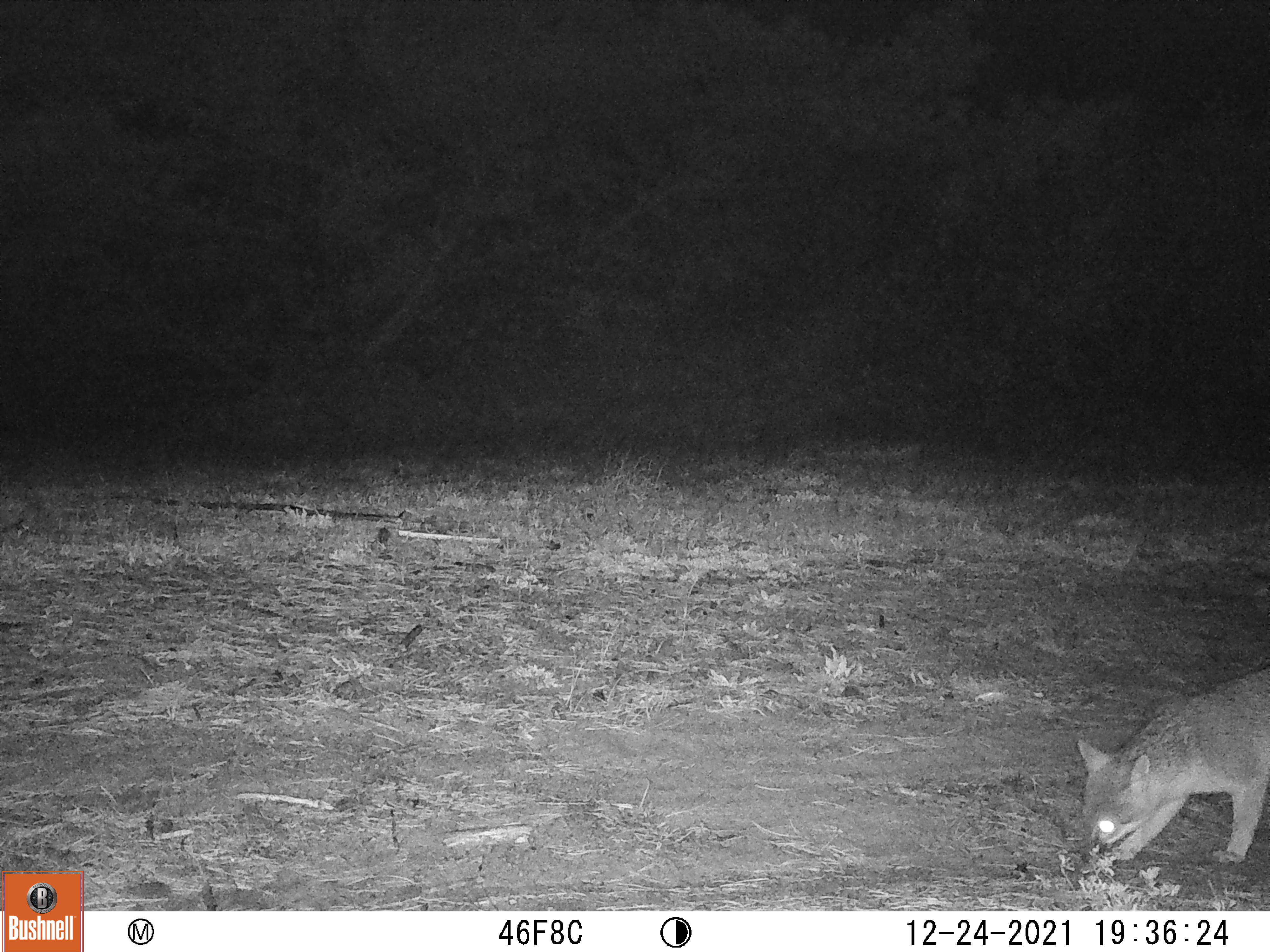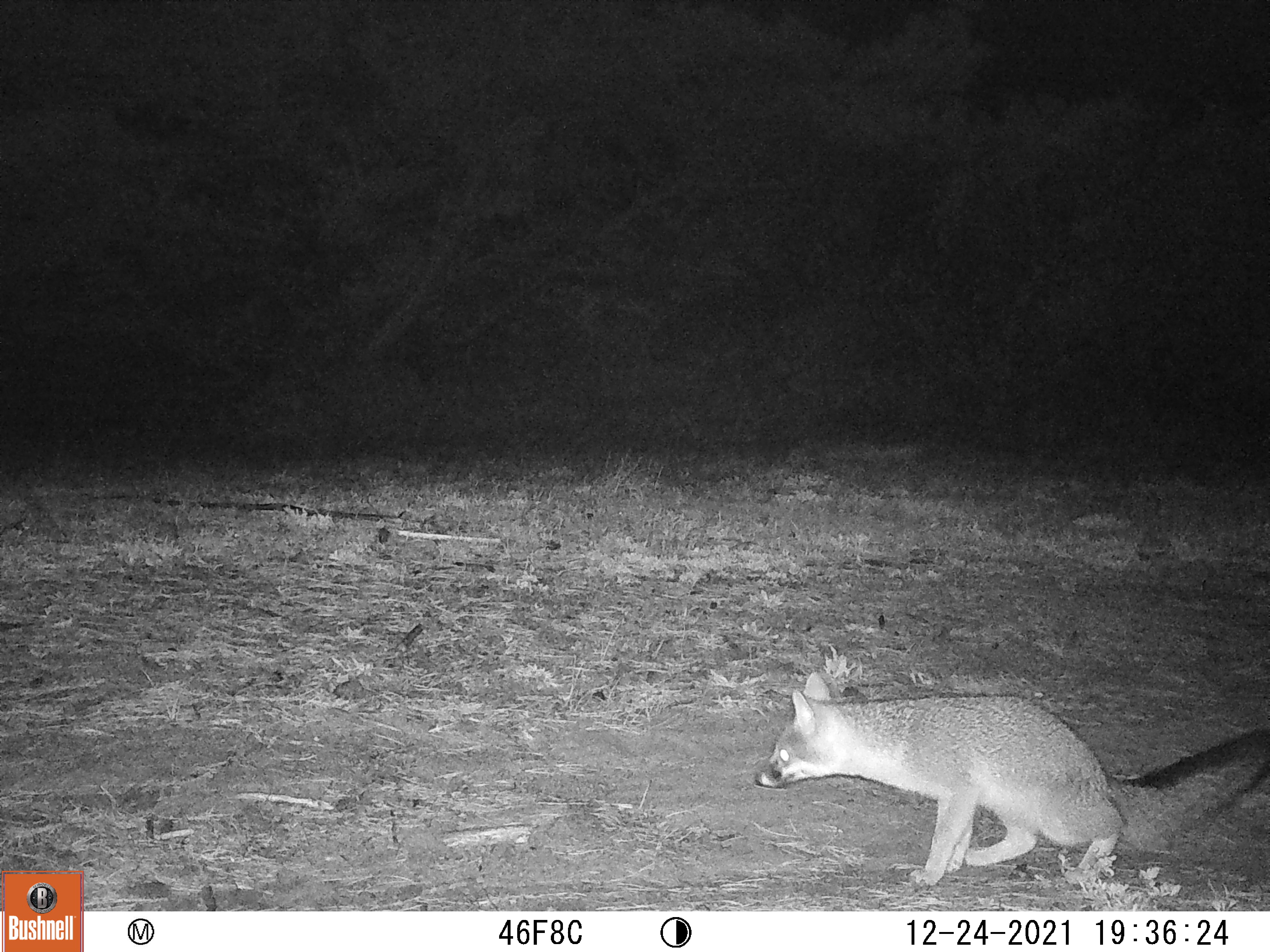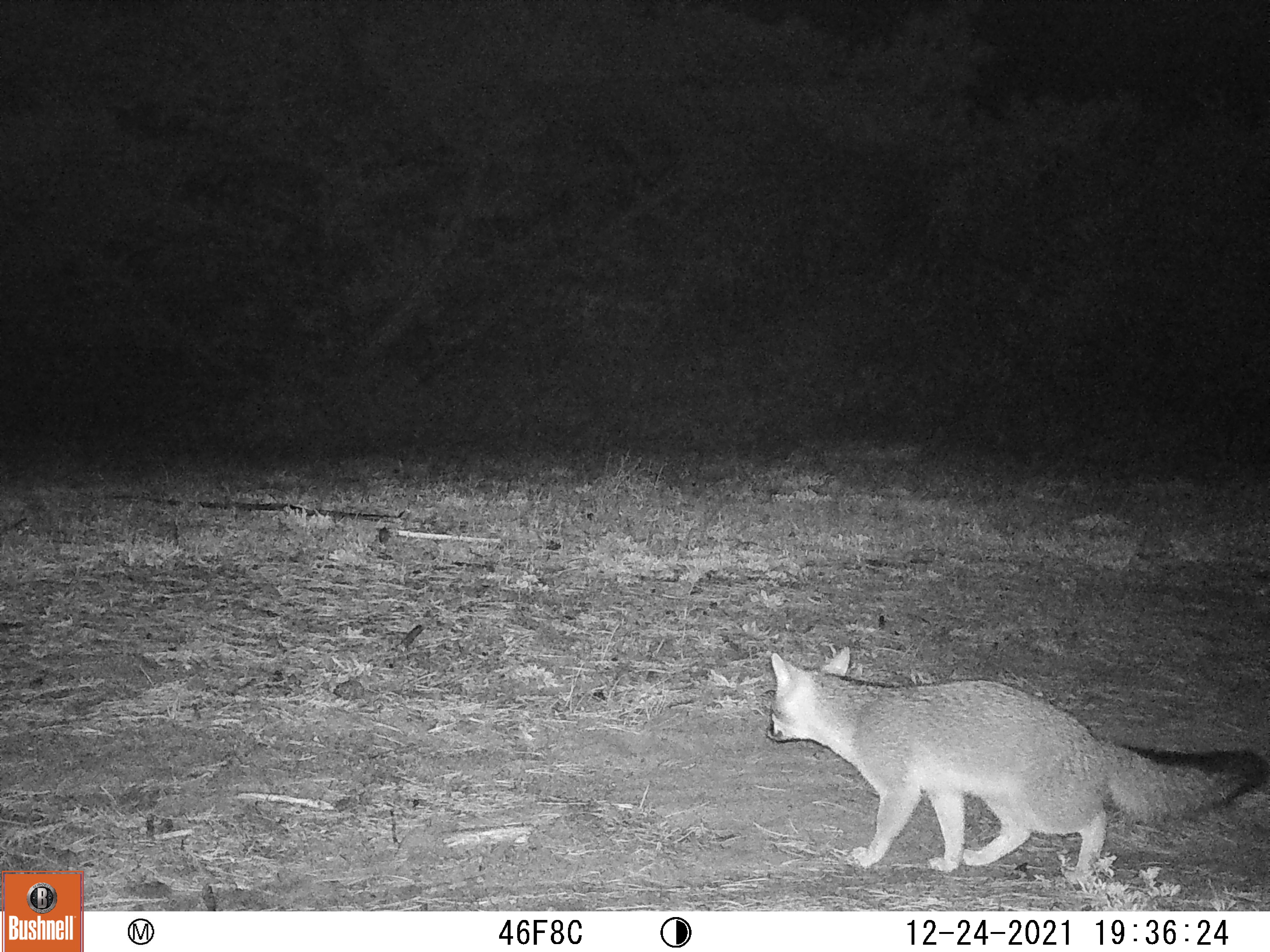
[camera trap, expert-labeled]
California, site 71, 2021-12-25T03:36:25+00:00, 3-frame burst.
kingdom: Animalia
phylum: Chordata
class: Mammalia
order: Carnivora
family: Canidae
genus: Urocyon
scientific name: Urocyon cinereoargenteus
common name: gray fox